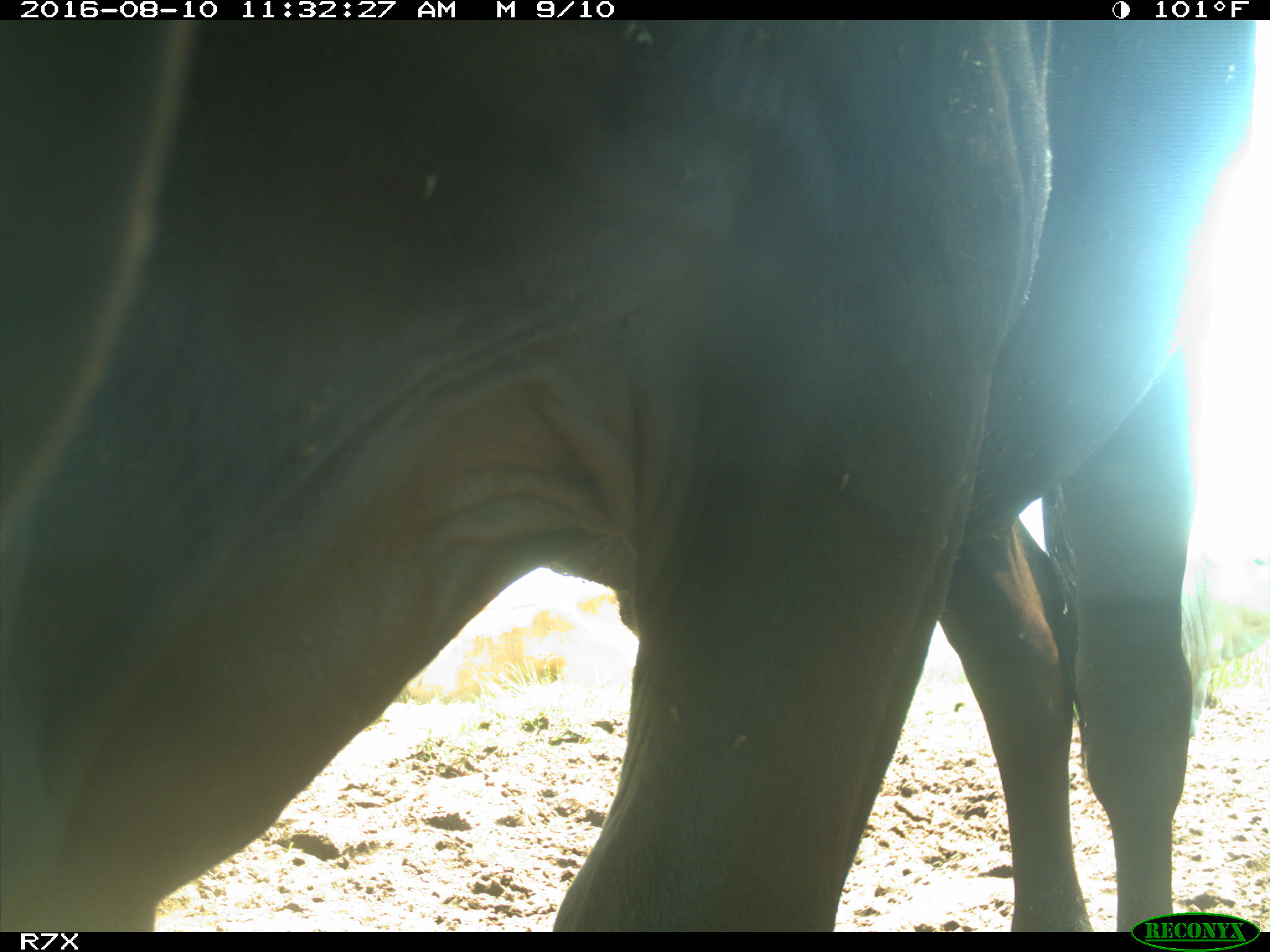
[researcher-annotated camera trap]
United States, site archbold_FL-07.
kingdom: Animalia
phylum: Chordata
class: Mammalia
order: Artiodactyla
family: Bovidae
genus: Bos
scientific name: Bos taurus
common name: domestic cow